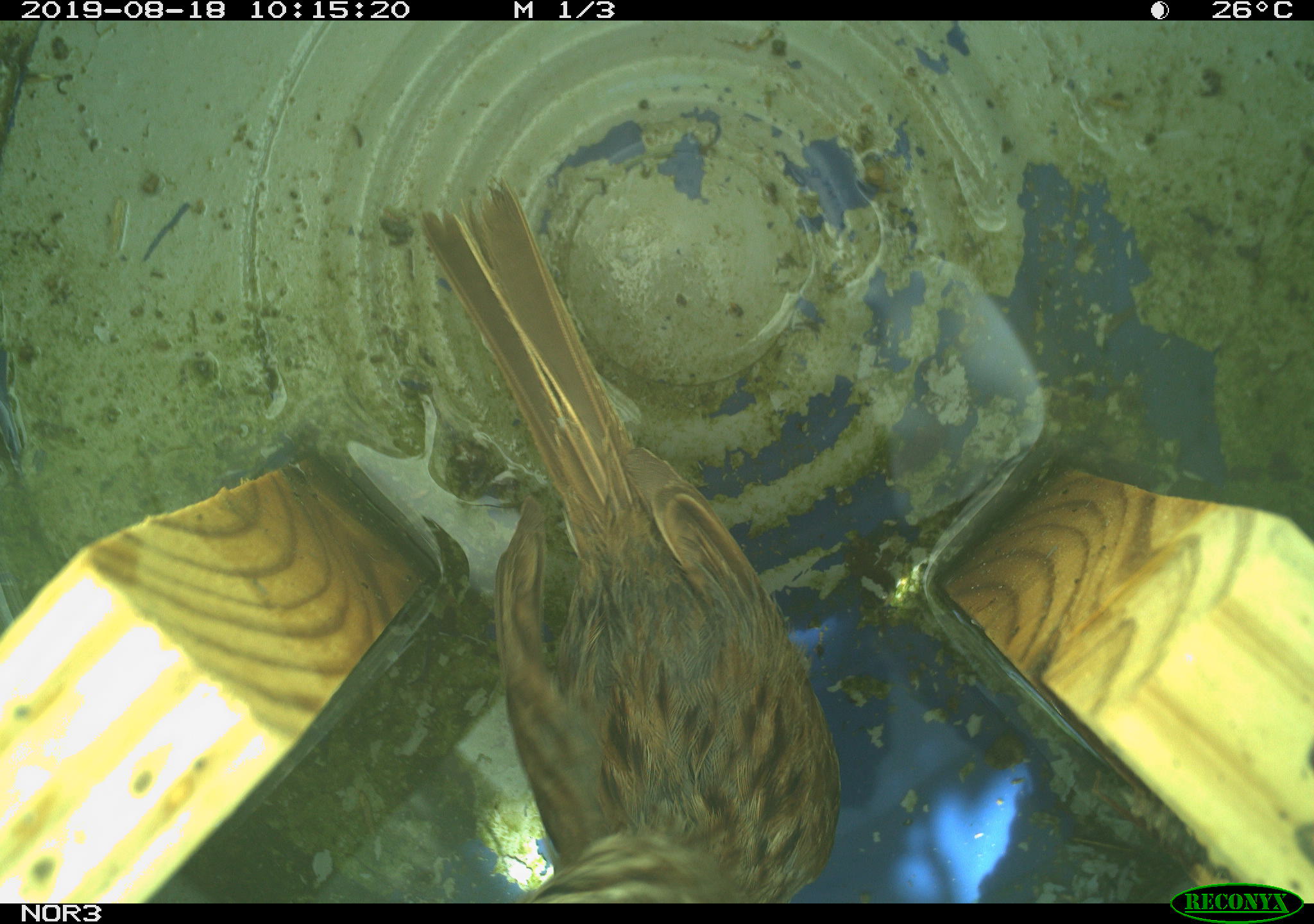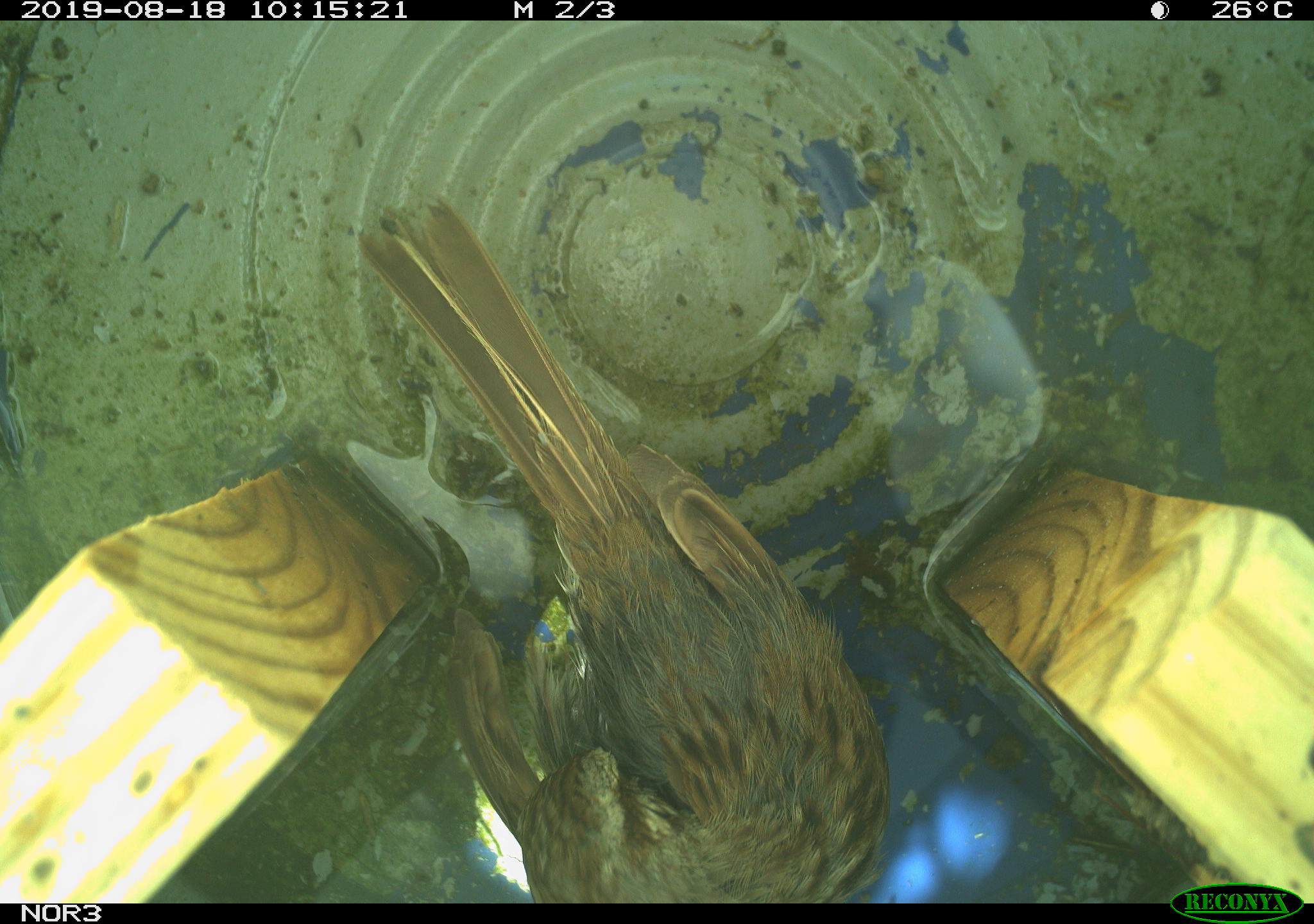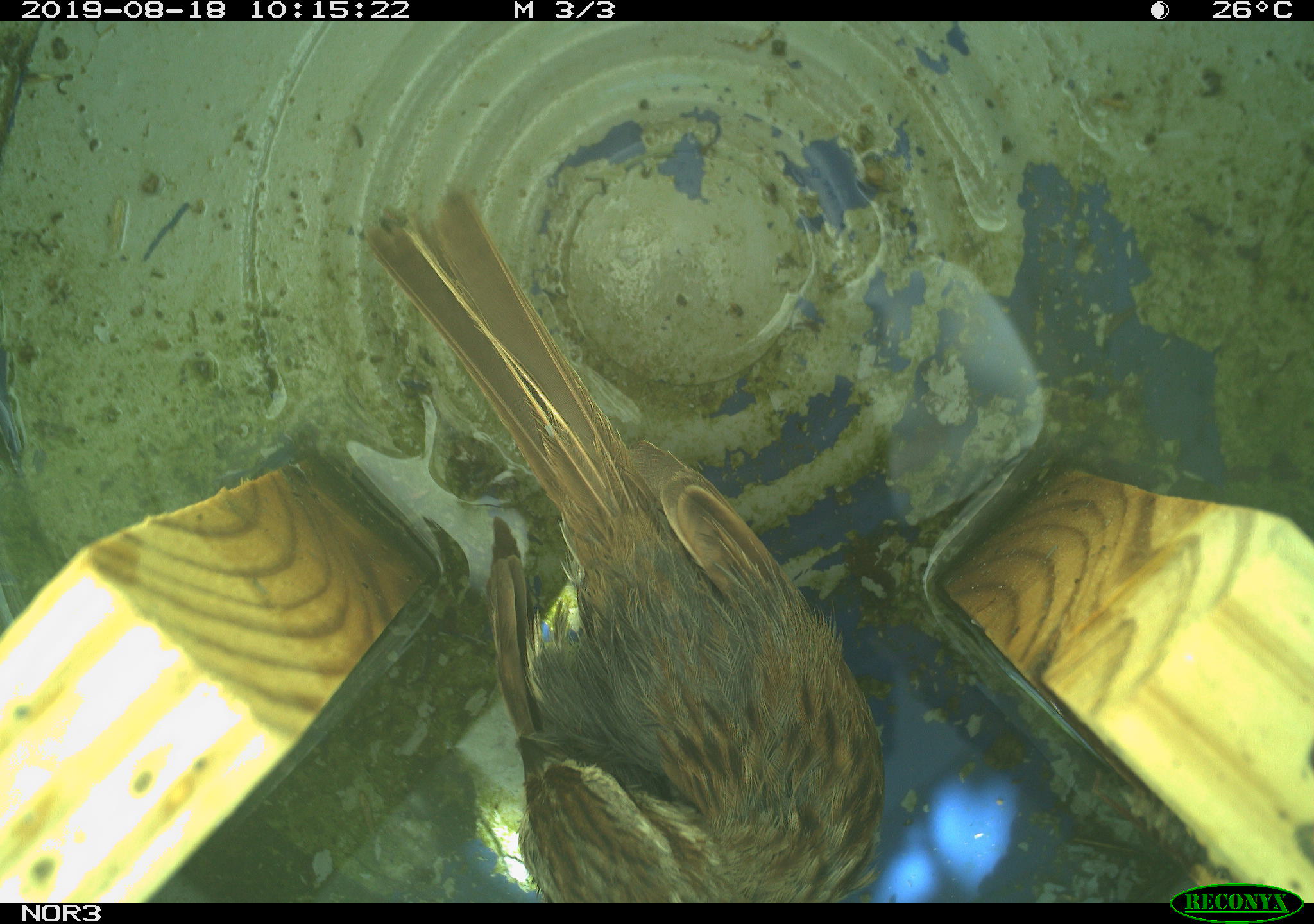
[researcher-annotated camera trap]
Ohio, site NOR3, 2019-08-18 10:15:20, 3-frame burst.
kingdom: Animalia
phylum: Chordata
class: Aves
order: Passeriformes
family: Passerellidae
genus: Melospiza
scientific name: Melospiza melodia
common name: song sparrow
Song sparrow (Melospiza melodia).